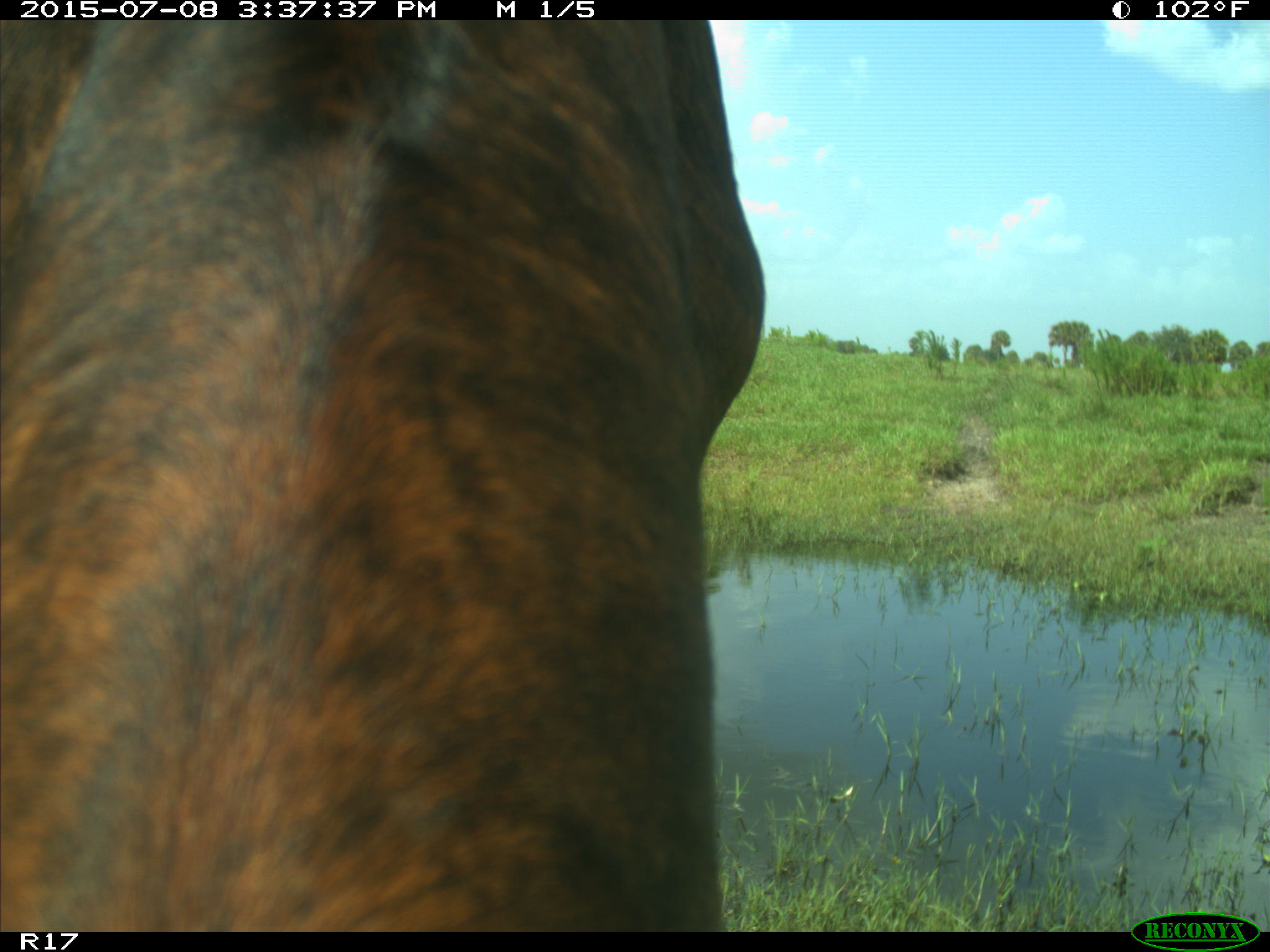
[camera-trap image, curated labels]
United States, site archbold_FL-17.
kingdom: Animalia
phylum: Chordata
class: Mammalia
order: Artiodactyla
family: Bovidae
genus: Bos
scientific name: Bos taurus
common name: domestic cow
Bos taurus (domestic cow).